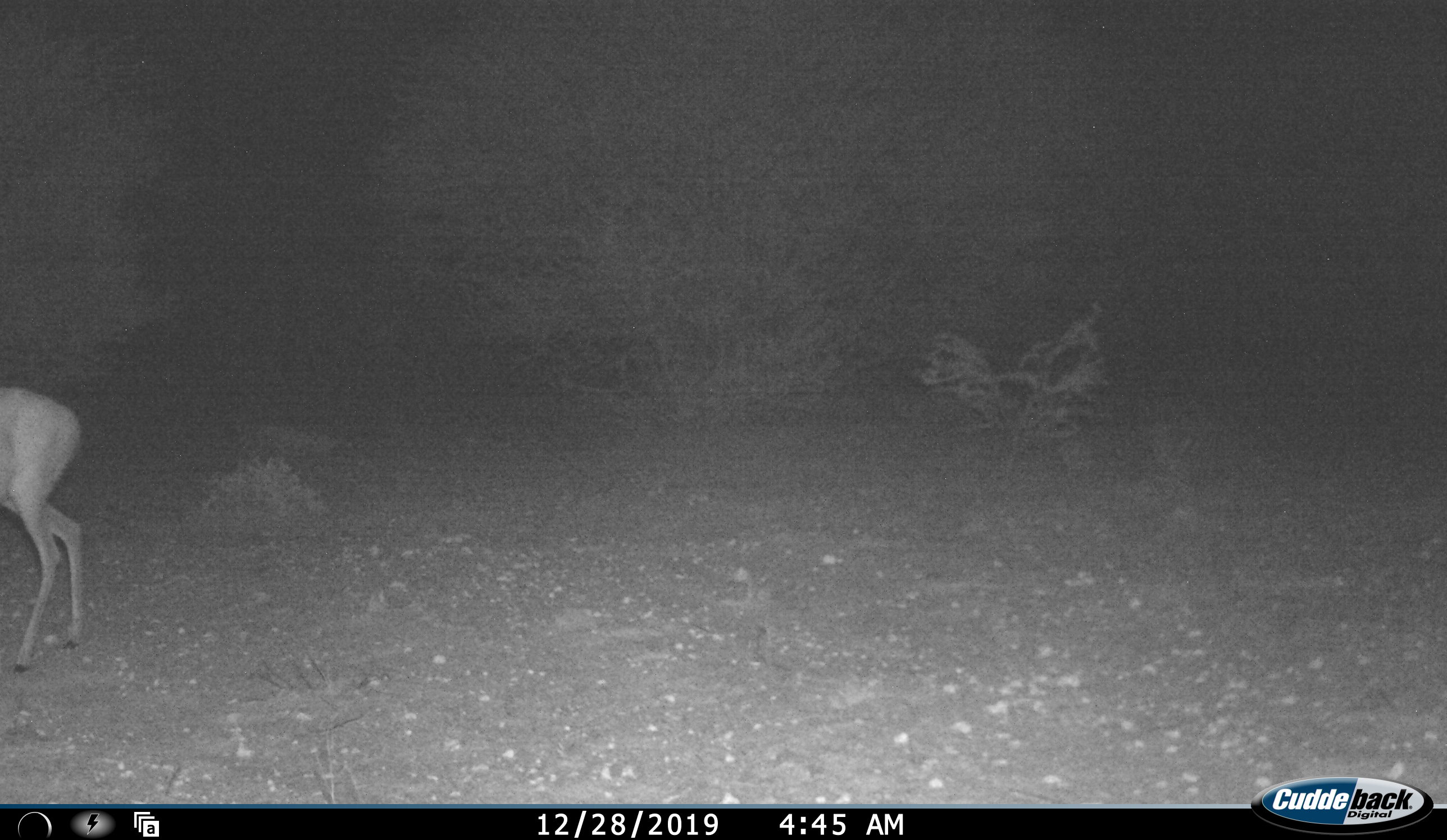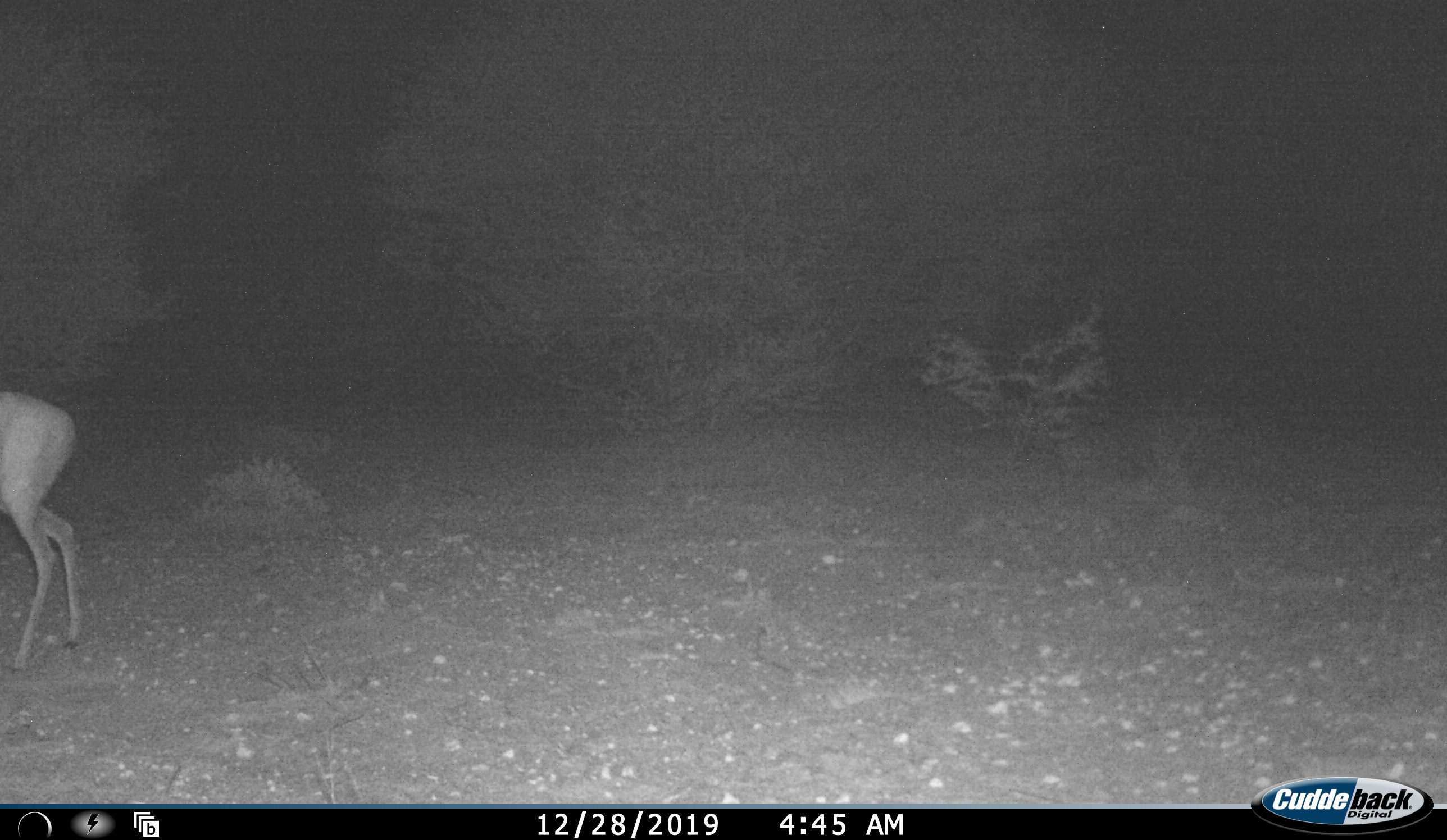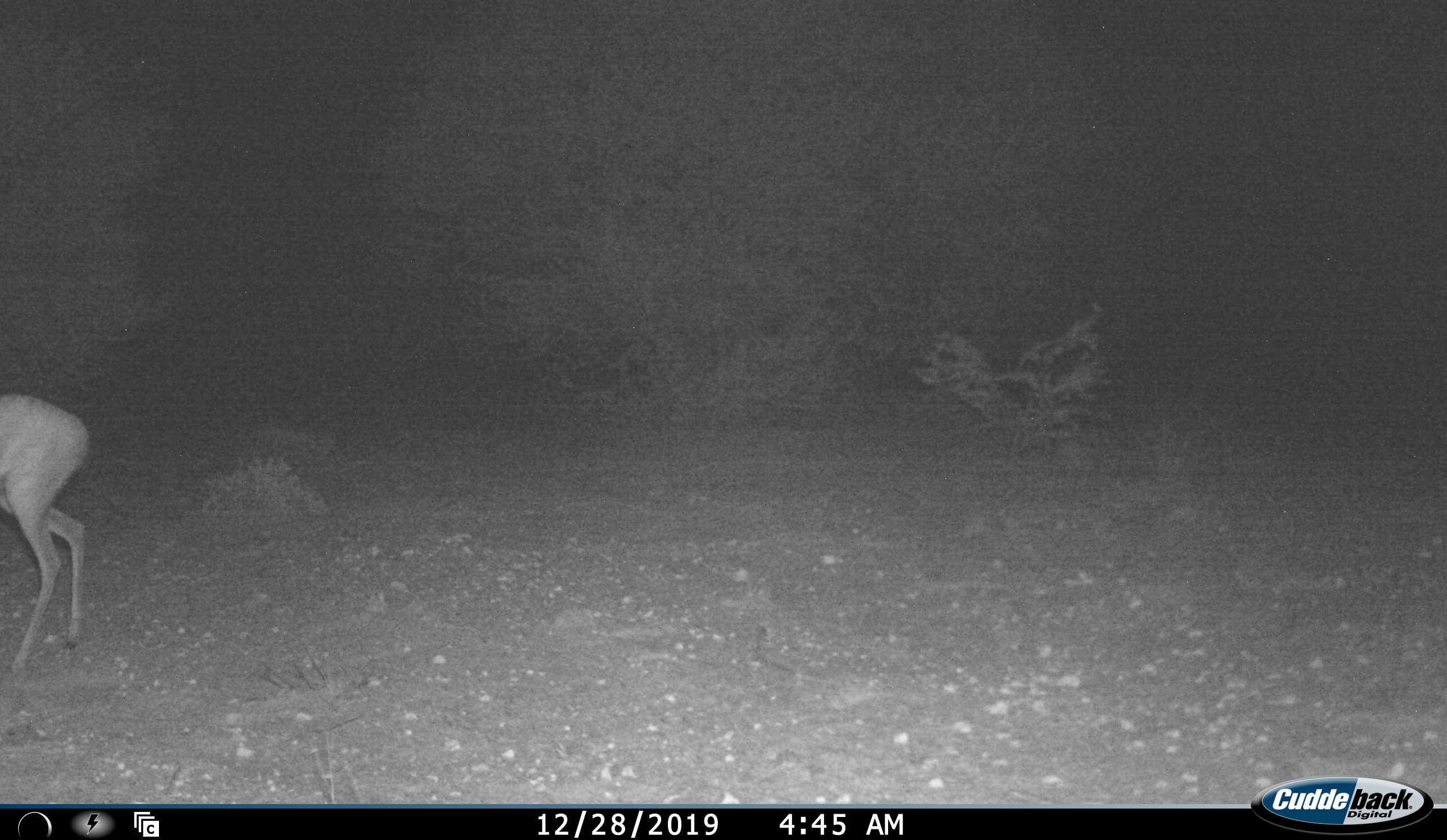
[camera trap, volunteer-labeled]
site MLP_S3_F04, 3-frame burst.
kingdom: Animalia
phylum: Chordata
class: Mammalia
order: Artiodactyla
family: Bovidae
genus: Raphicerus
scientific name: Raphicerus campestris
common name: steenbok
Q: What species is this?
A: Steenbok (Raphicerus campestris).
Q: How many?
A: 1.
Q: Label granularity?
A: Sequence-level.